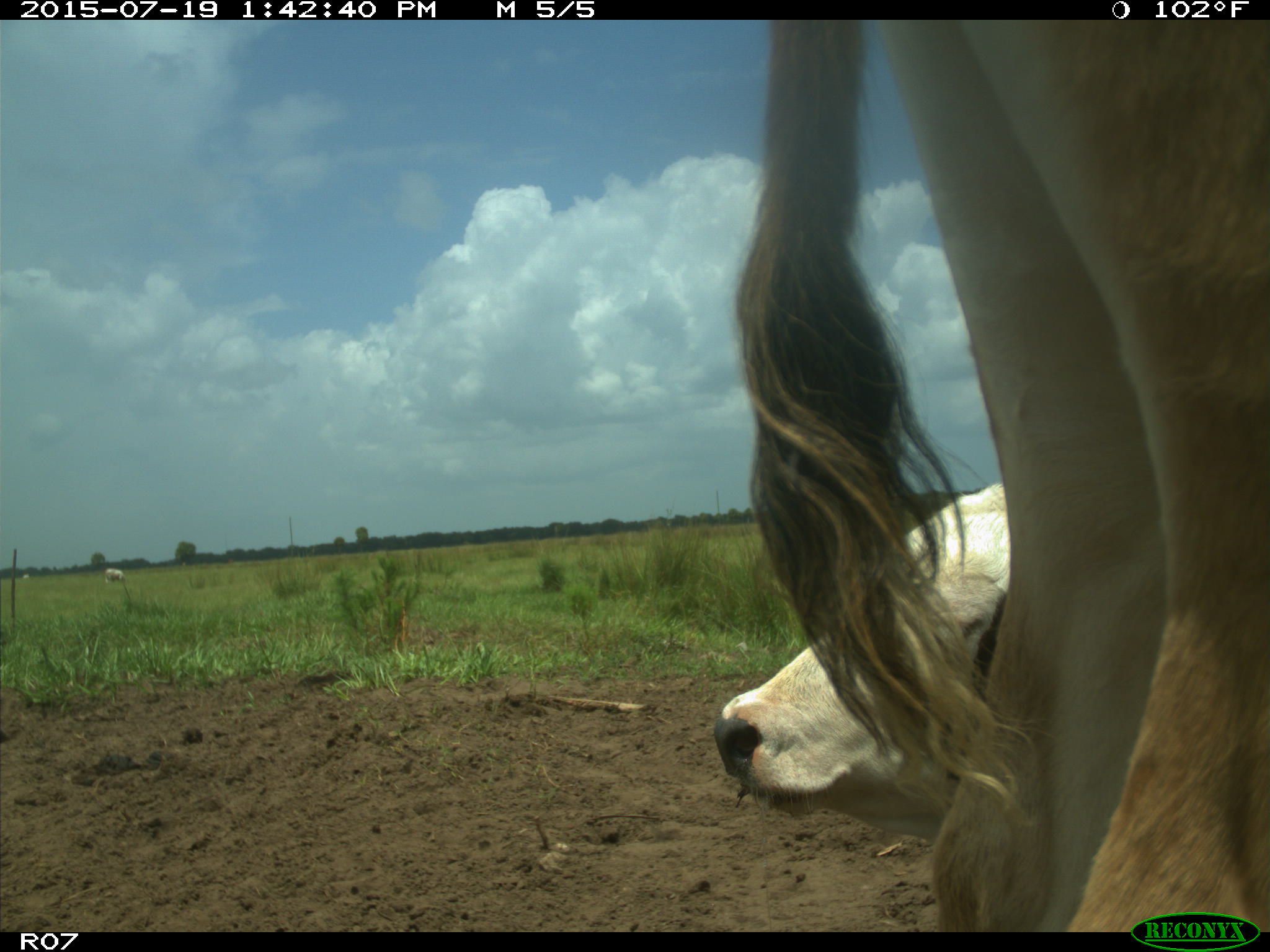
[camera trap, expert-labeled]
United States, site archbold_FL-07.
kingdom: Animalia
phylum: Chordata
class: Mammalia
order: Artiodactyla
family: Bovidae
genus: Bos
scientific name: Bos taurus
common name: domestic cow